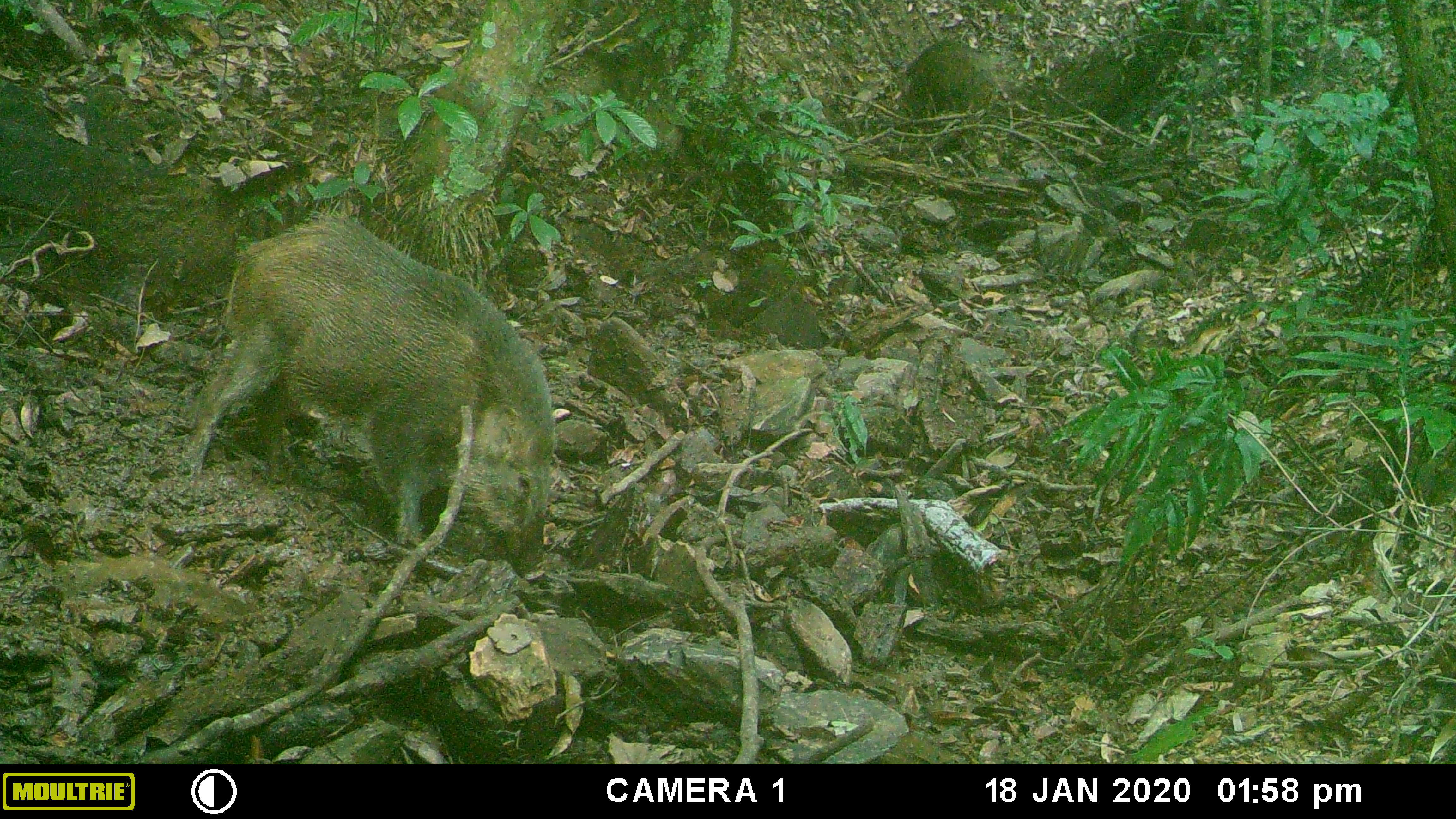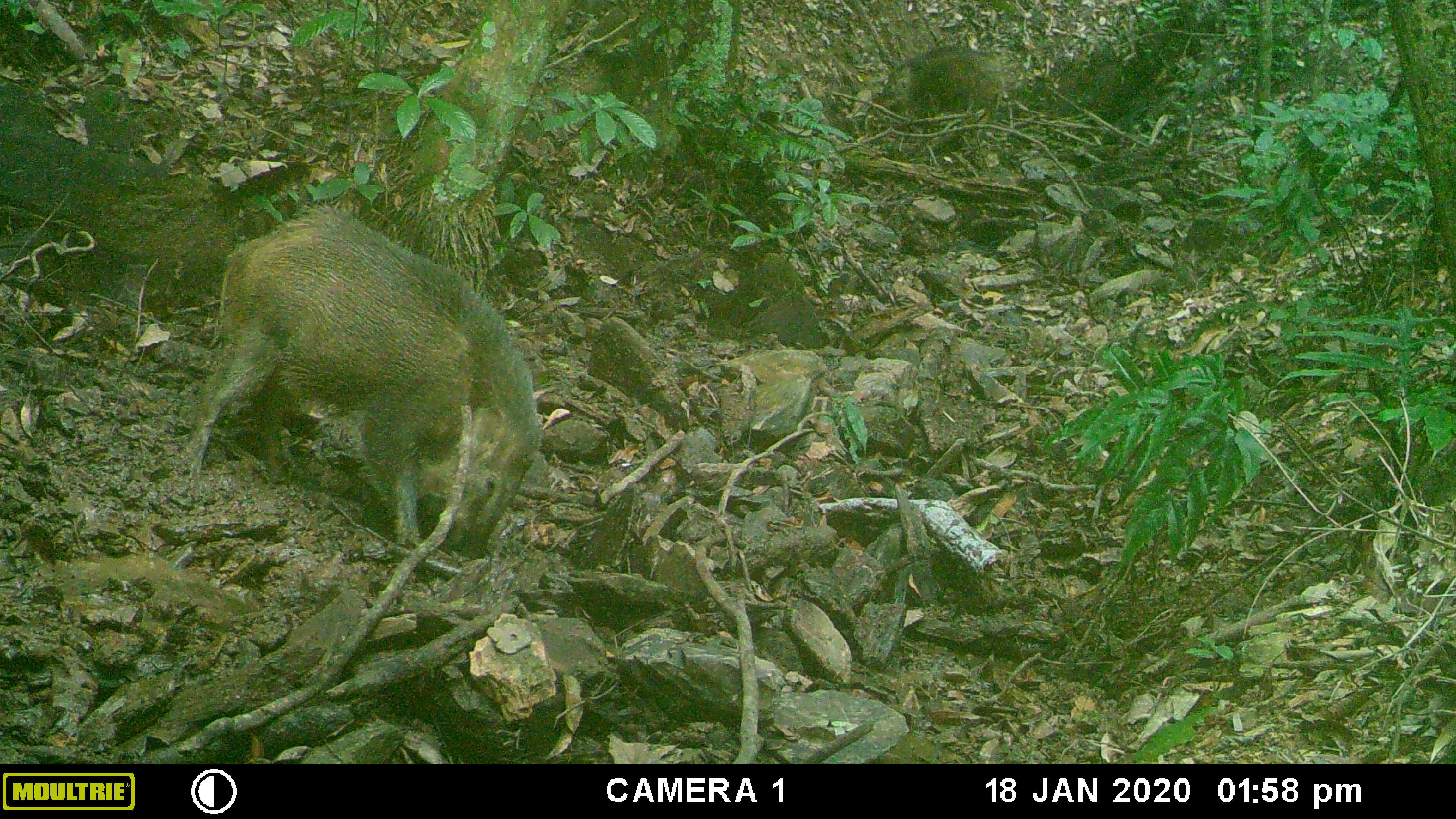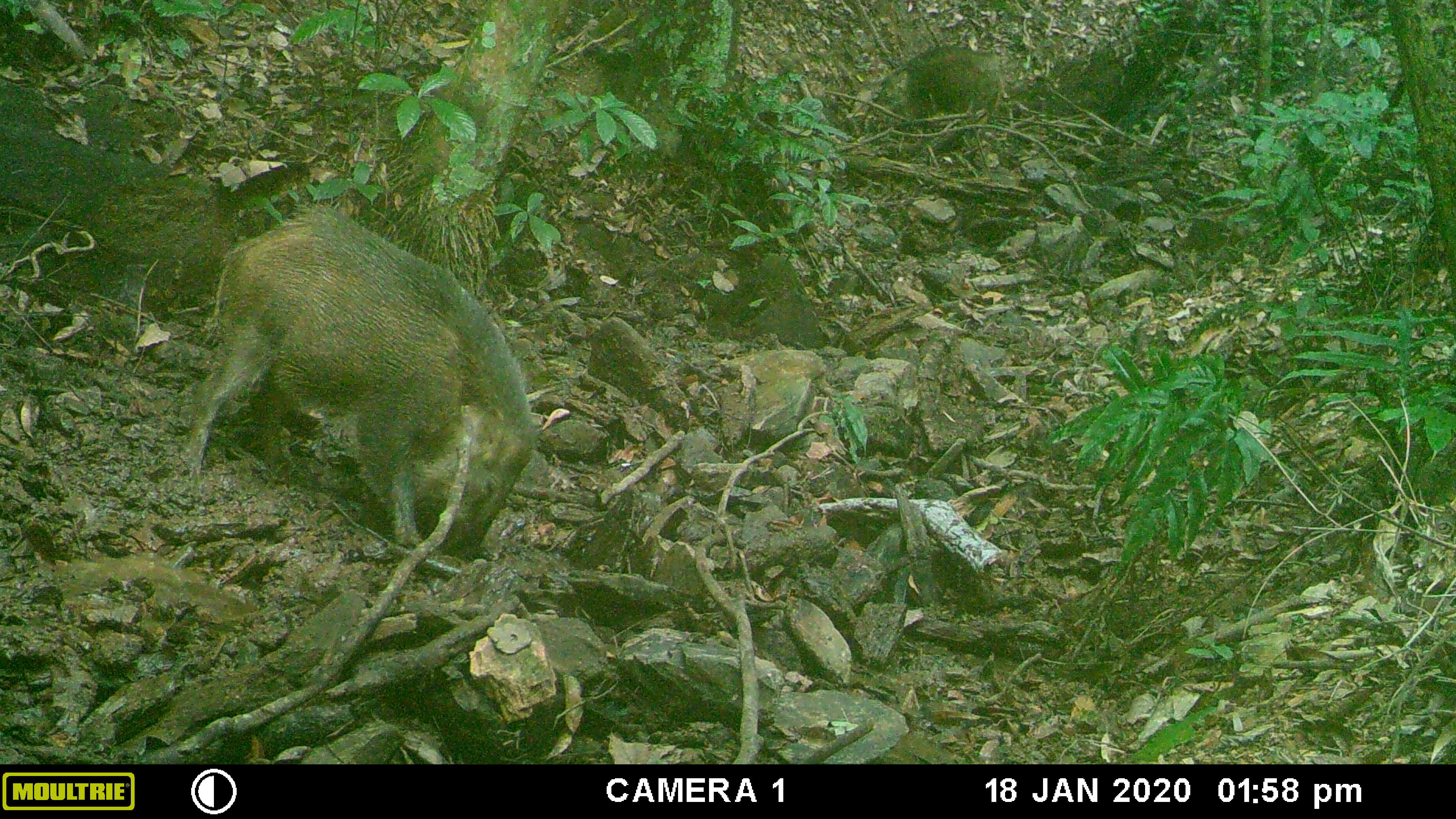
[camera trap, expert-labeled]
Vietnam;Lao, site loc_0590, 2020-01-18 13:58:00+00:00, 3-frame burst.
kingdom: Animalia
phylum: Chordata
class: Mammalia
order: Artiodactyla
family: Suidae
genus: Sus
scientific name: Sus scrofa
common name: eurasian wild pig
Eurasian wild pig (Sus scrofa). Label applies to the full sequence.